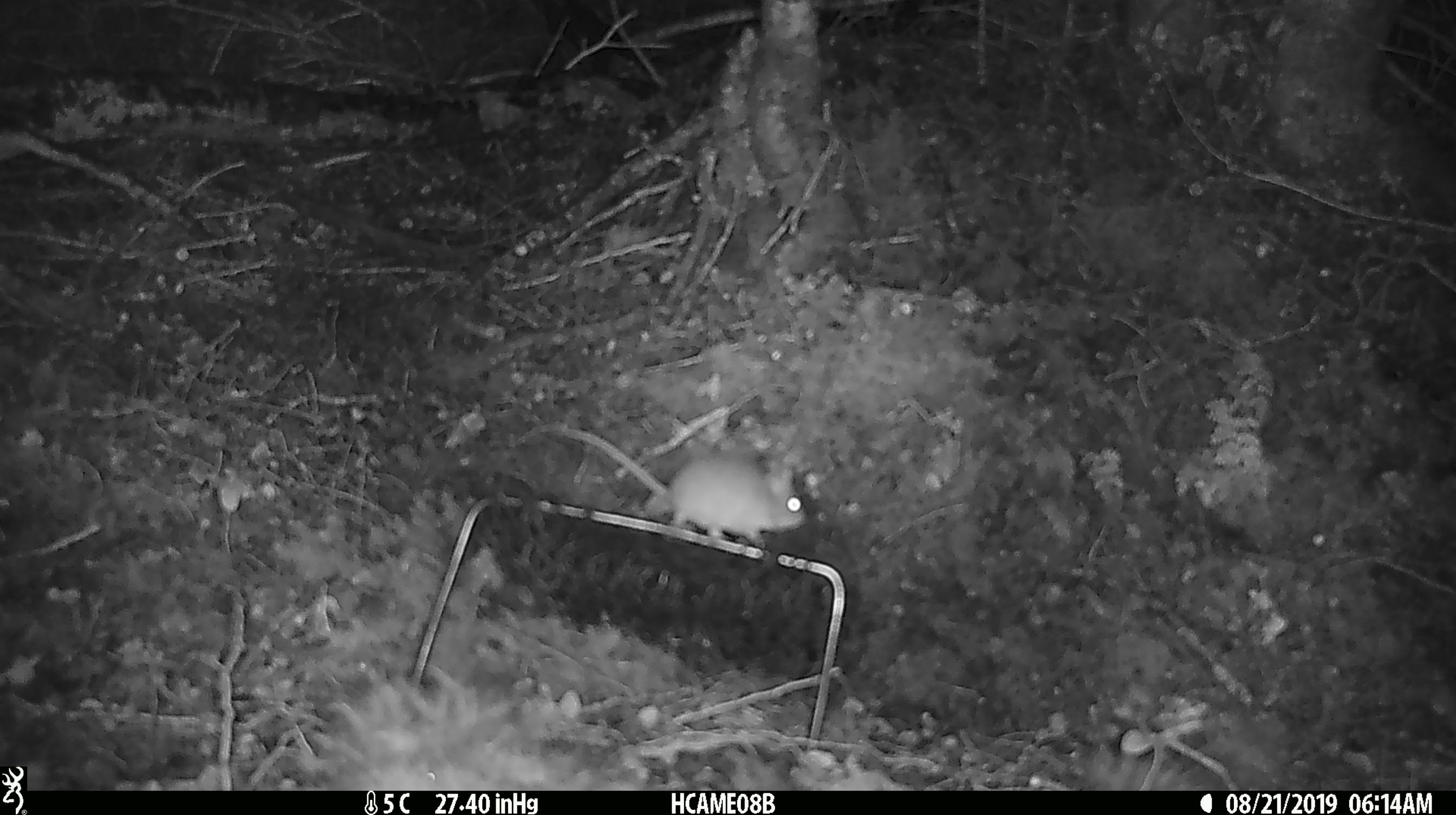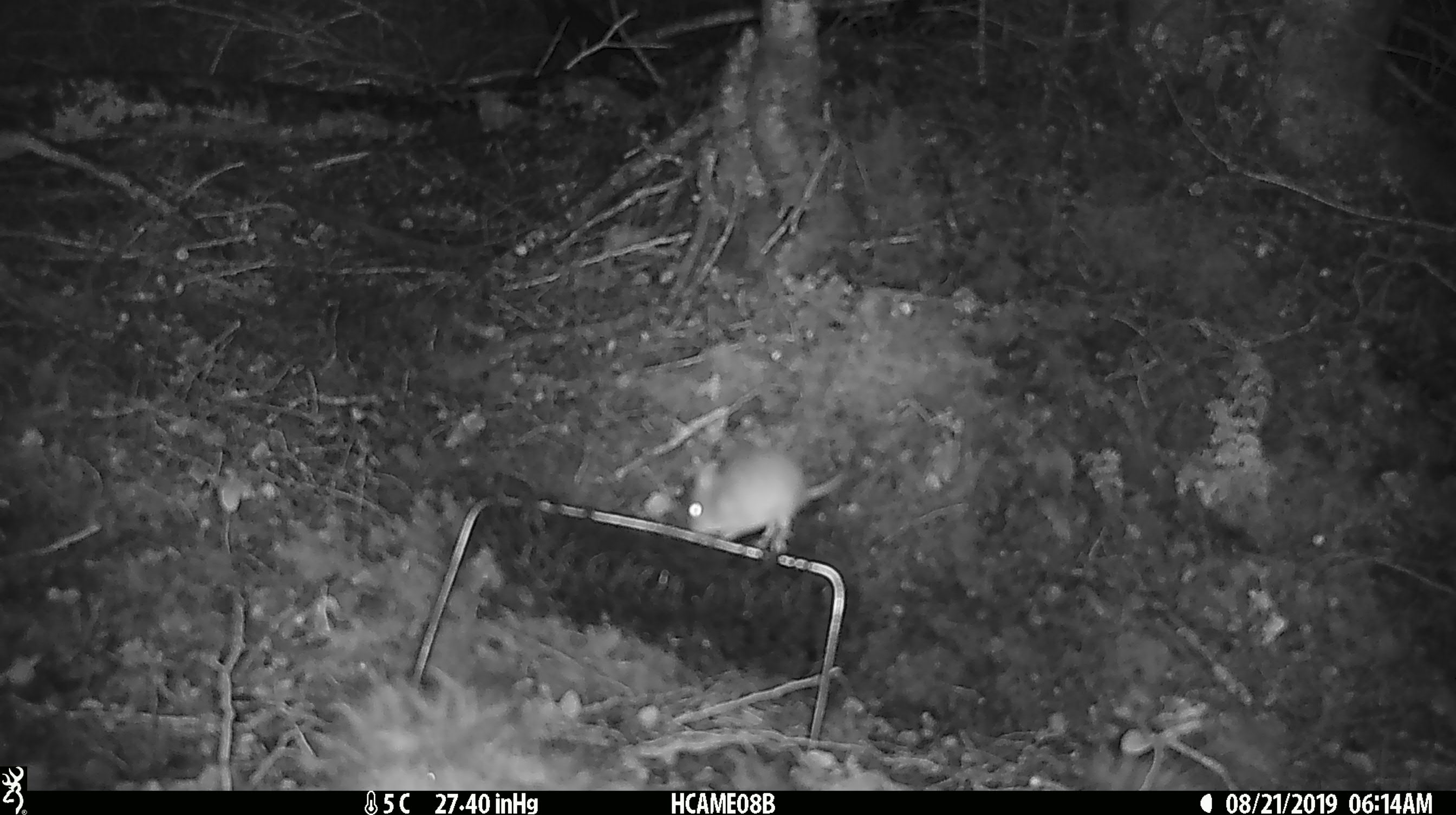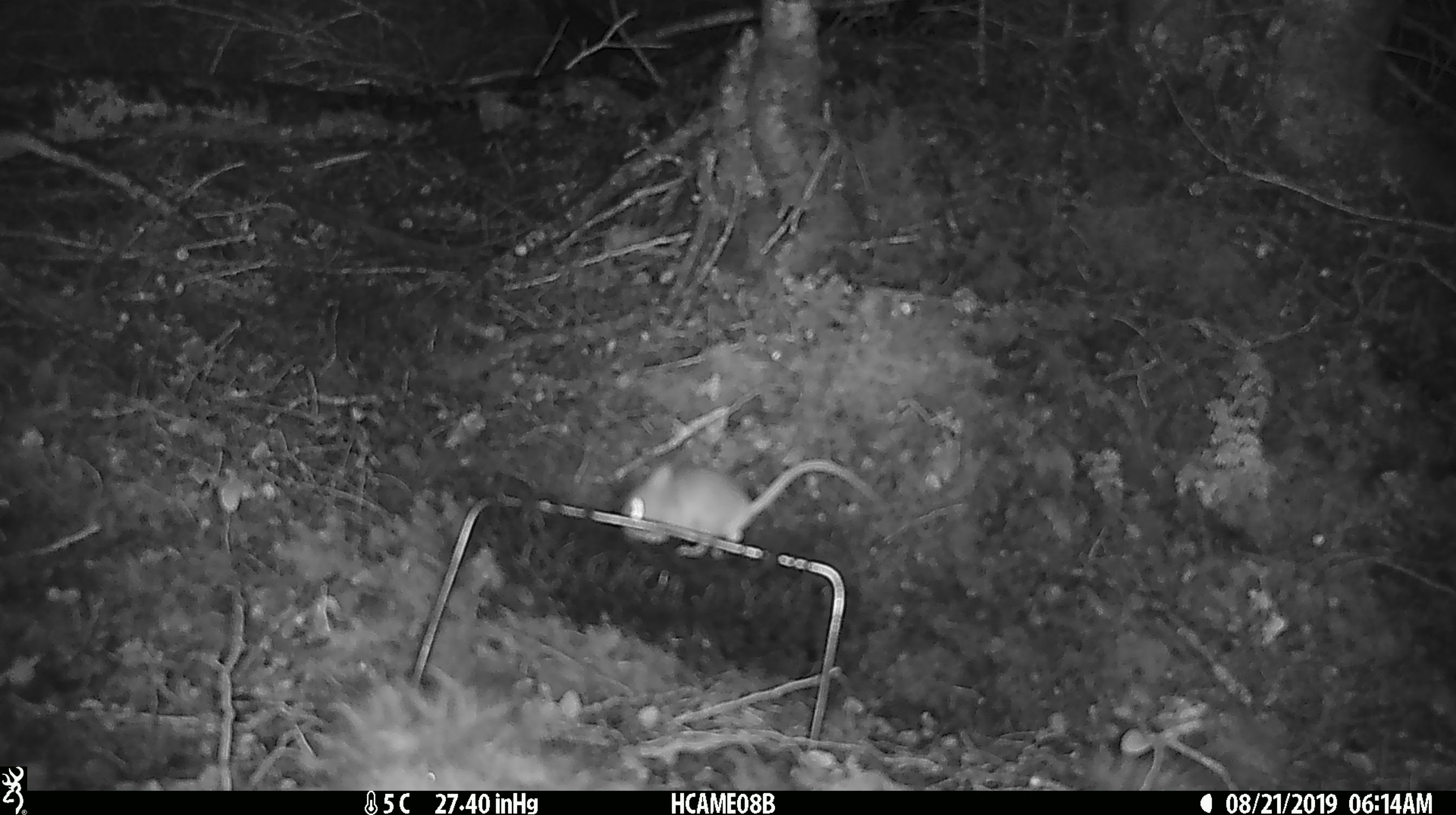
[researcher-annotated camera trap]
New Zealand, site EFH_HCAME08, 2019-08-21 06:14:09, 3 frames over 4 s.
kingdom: Animalia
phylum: Chordata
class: Mammalia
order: Rodentia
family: Muridae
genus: Mus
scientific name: Mus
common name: mouse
Mouse (Mus).